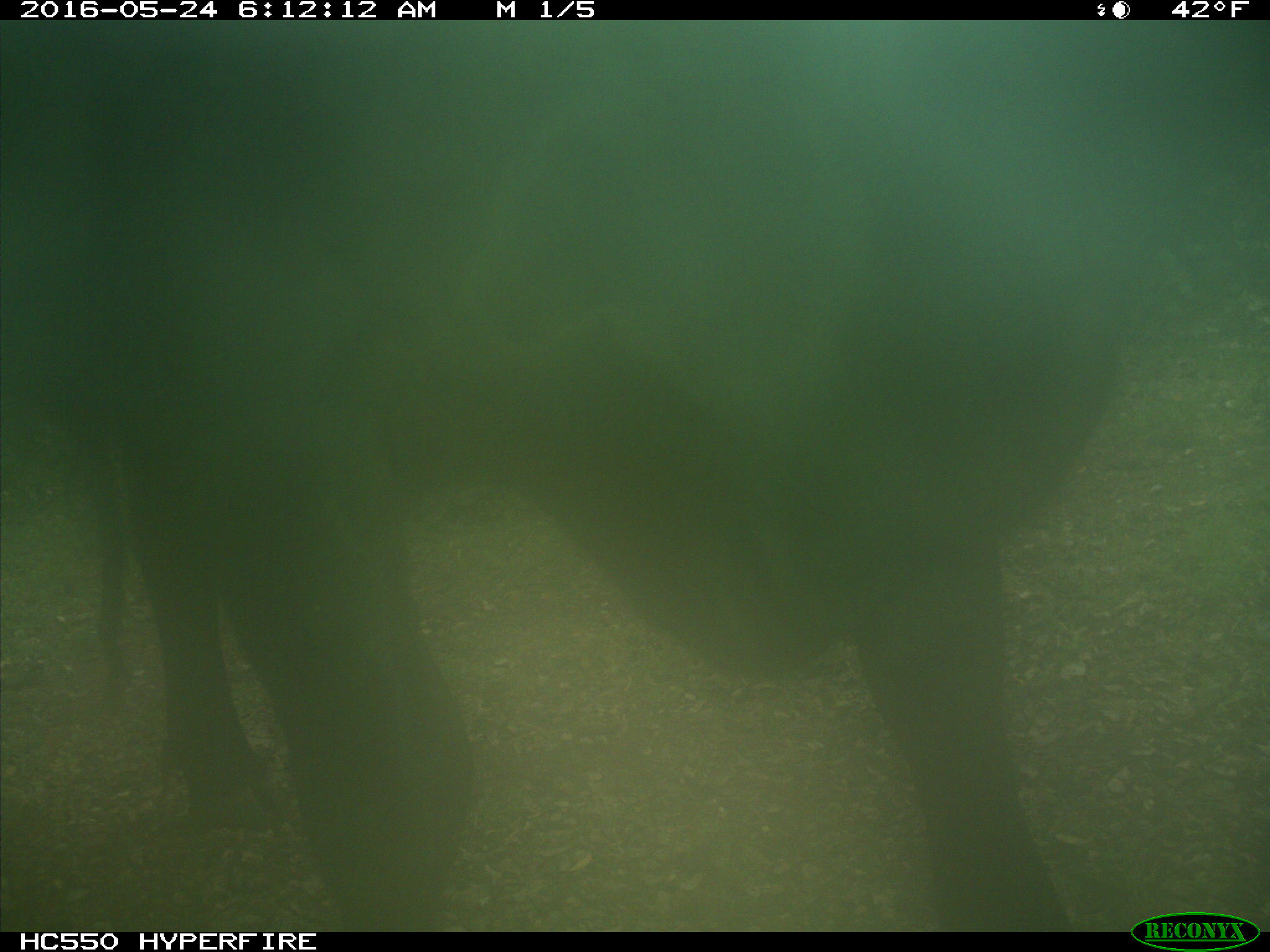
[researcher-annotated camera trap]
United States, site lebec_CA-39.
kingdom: Animalia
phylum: Chordata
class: Mammalia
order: Artiodactyla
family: Bovidae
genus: Bos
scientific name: Bos taurus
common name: domestic cow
Bos taurus (domestic cow).